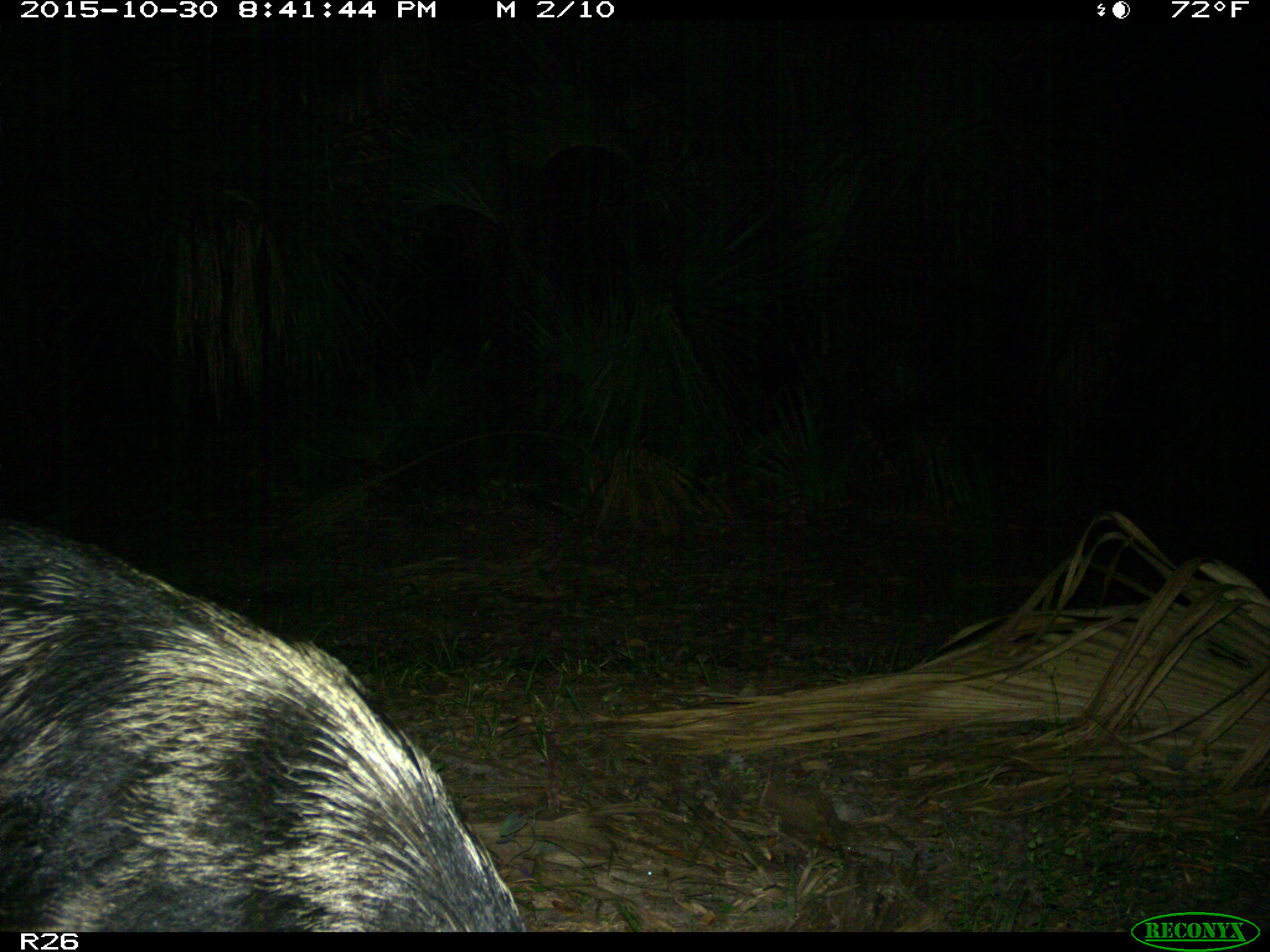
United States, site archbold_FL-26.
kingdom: Animalia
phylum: Chordata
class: Mammalia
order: Artiodactyla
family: Suidae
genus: Sus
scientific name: Sus scrofa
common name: wild boar